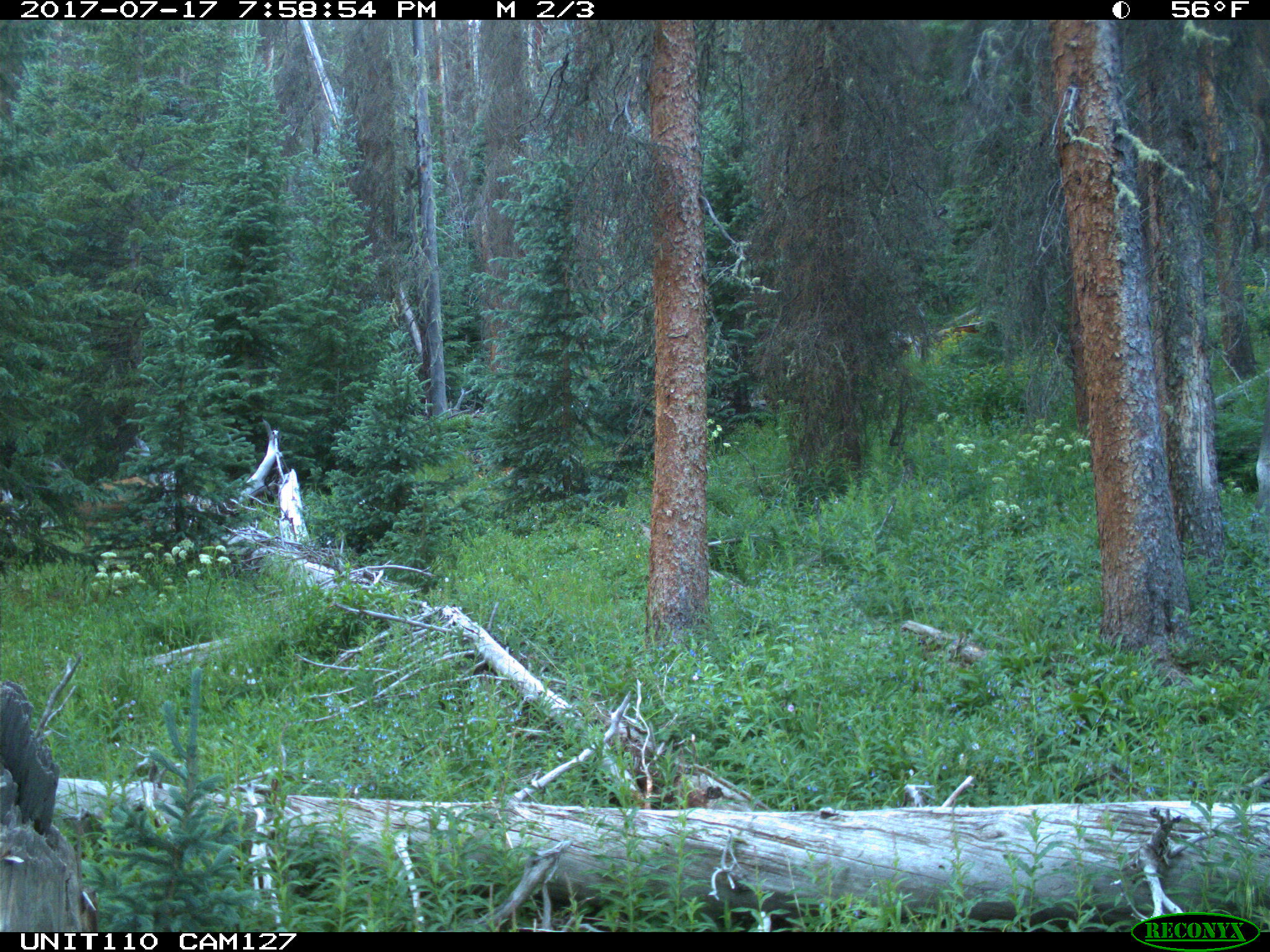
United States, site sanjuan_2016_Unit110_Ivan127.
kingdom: Animalia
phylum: Chordata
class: Mammalia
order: Artiodactyla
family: Cervidae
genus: Odocoileus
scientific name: Odocoileus hemionus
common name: mule deer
Odocoileus hemionus (mule deer).